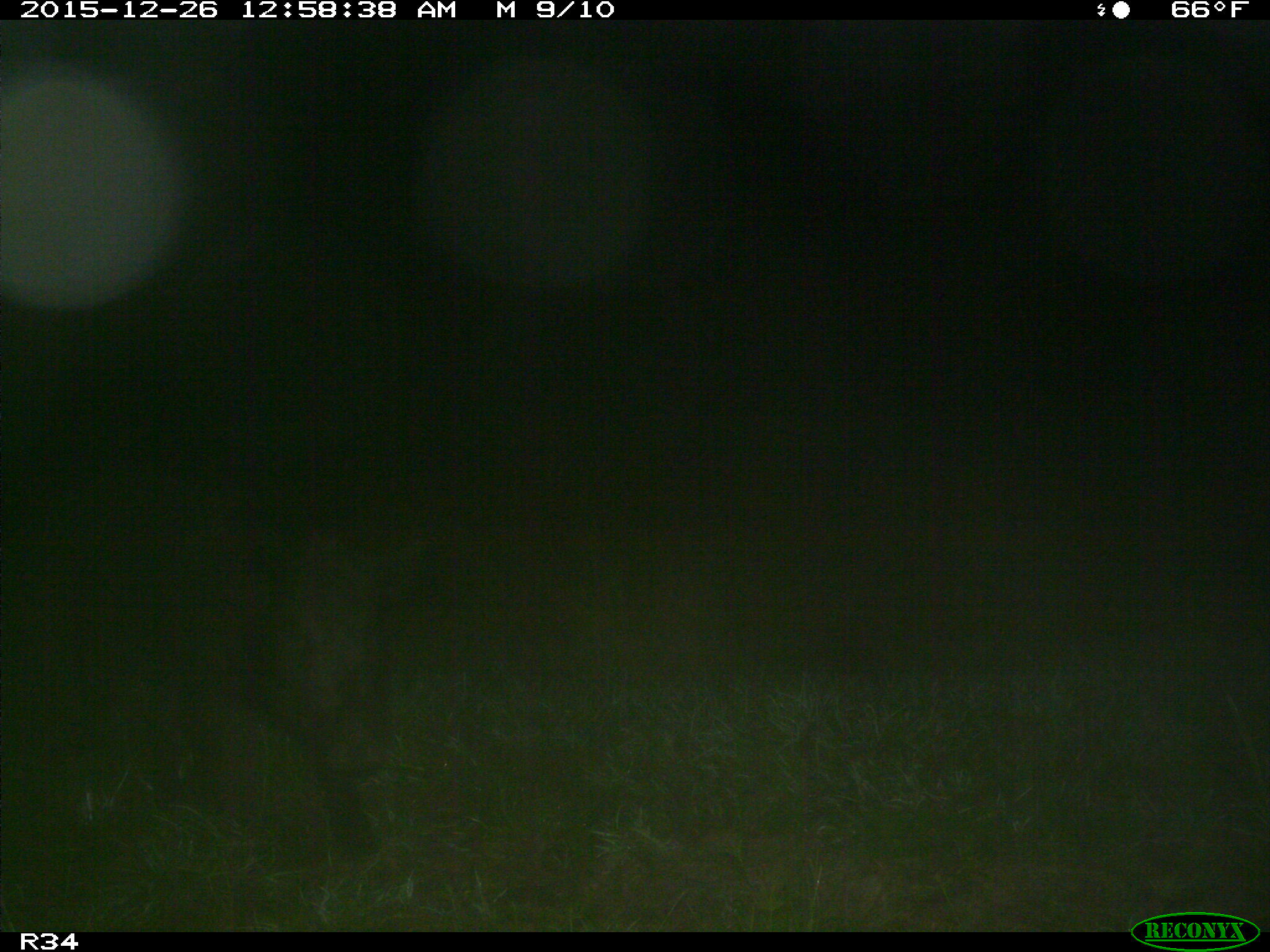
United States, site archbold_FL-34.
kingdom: Animalia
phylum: Chordata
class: Mammalia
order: Artiodactyla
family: Suidae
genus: Sus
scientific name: Sus scrofa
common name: wild boar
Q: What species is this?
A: Sus scrofa (wild boar).